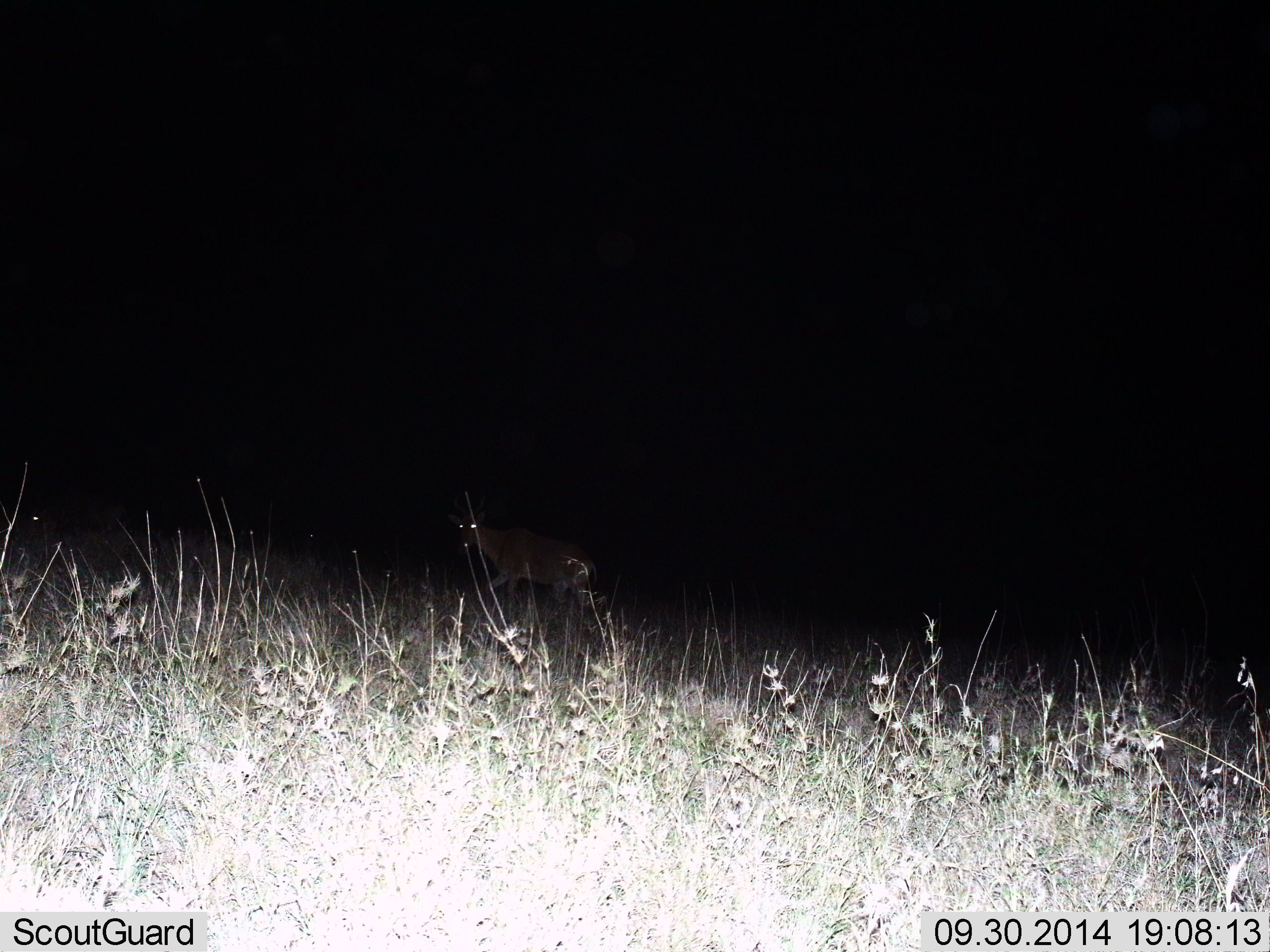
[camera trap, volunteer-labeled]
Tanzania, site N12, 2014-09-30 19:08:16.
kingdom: Animalia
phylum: Chordata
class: Mammalia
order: Artiodactyla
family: Bovidae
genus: Alcelaphus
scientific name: Alcelaphus buselaphus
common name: hartebeest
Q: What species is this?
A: Hartebeest (Alcelaphus buselaphus).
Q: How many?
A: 1.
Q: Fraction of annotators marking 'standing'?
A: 0%.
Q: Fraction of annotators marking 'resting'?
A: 0%.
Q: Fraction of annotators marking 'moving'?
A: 100%.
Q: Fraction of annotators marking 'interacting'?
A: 0%.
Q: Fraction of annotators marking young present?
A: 0%.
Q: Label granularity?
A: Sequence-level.